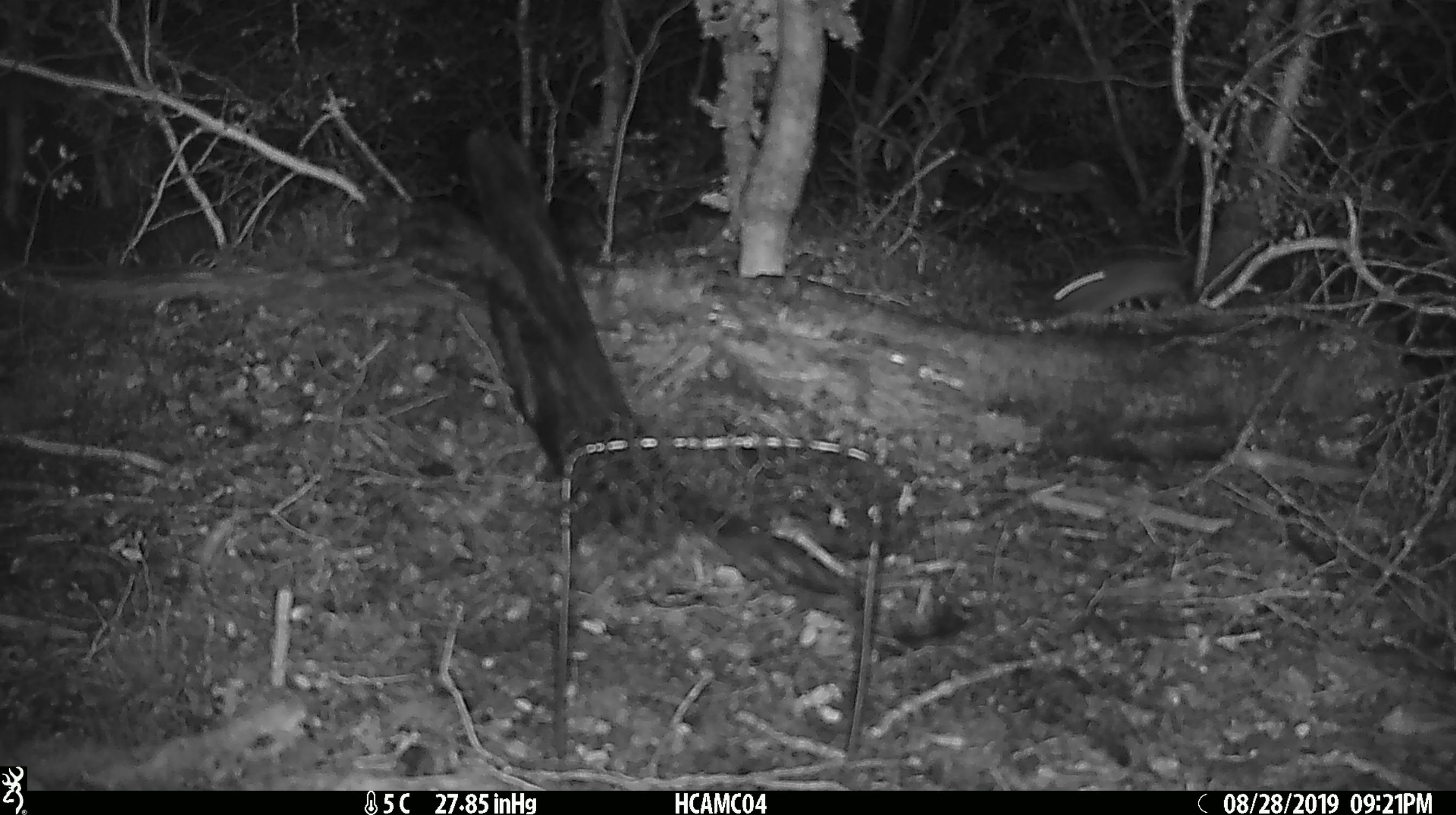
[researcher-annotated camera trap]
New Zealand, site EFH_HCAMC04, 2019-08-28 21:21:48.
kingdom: Animalia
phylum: Chordata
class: Mammalia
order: Rodentia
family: Muridae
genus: Mus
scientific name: Mus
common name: mouse